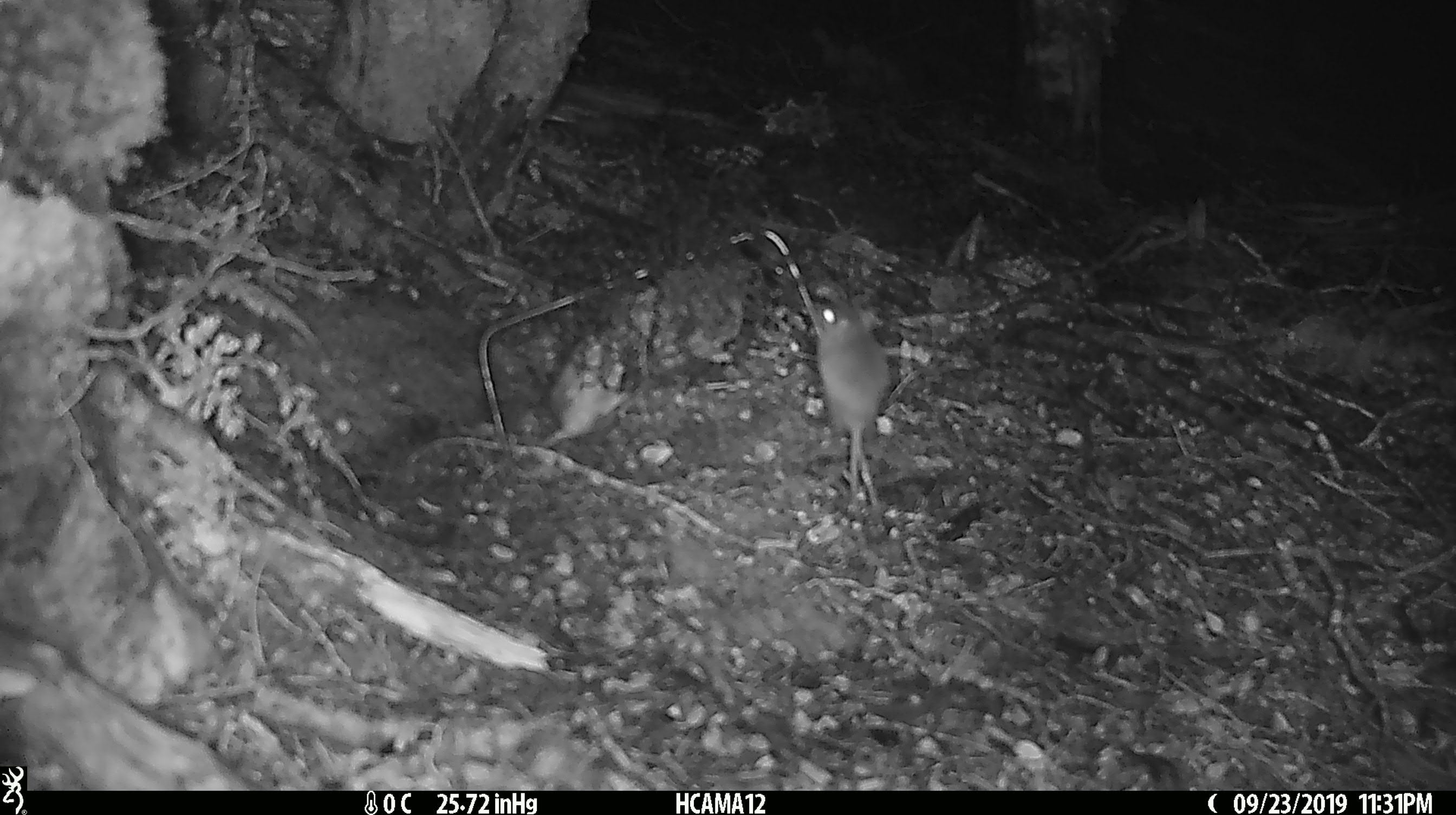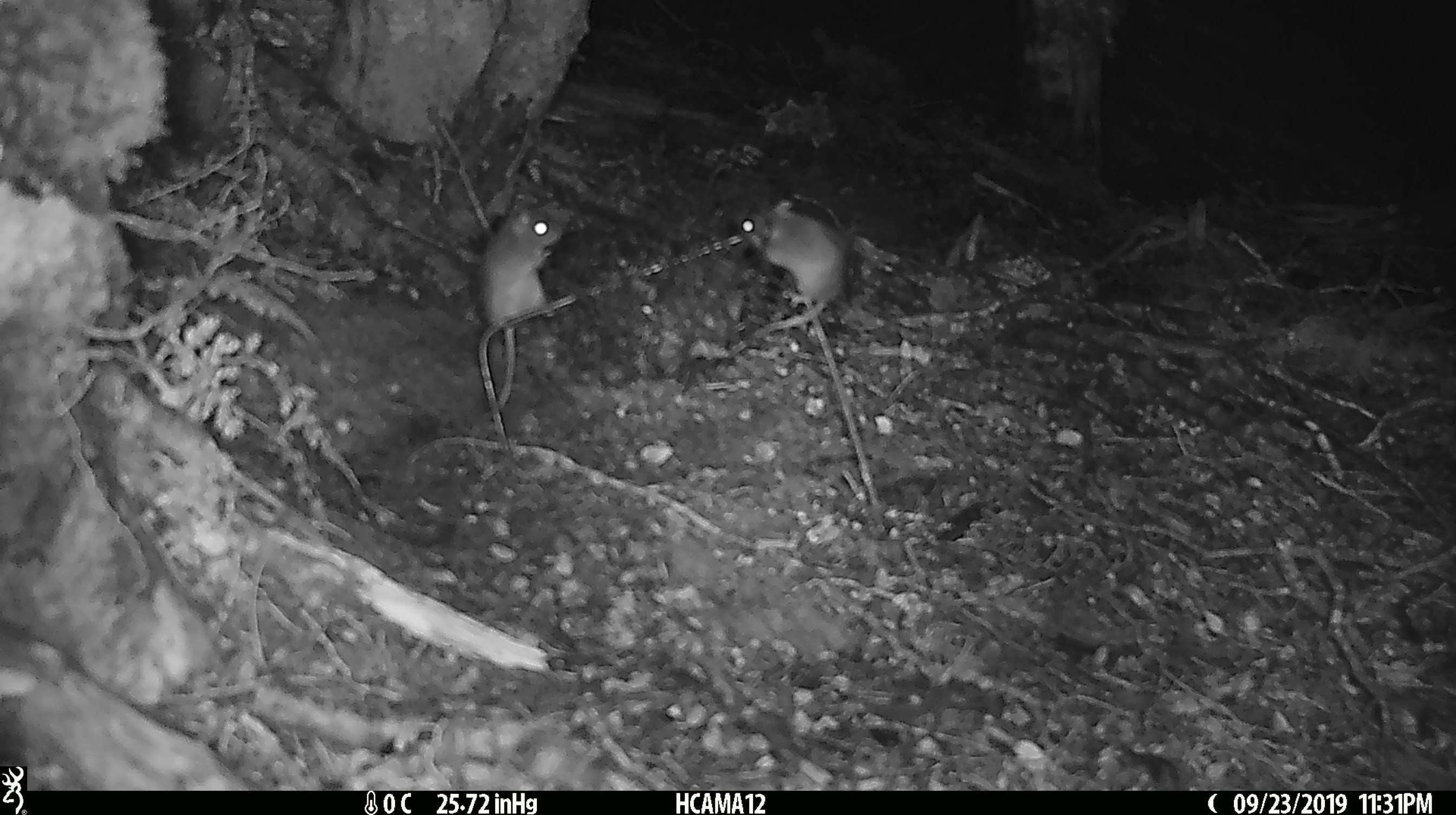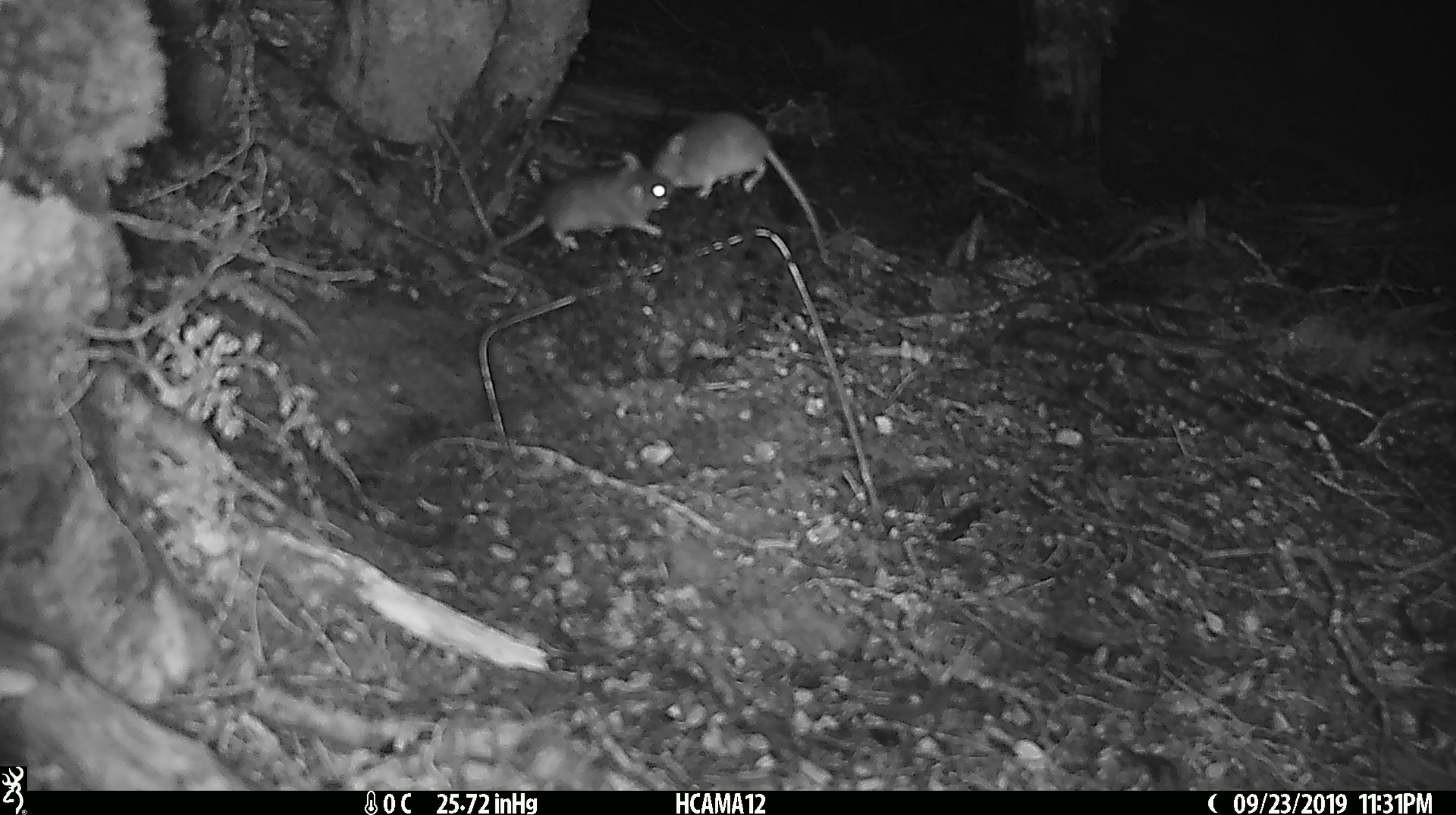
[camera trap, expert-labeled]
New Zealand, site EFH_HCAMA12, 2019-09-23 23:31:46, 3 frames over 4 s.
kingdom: Animalia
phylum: Chordata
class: Mammalia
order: Rodentia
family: Muridae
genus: Mus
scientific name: Mus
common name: mouse